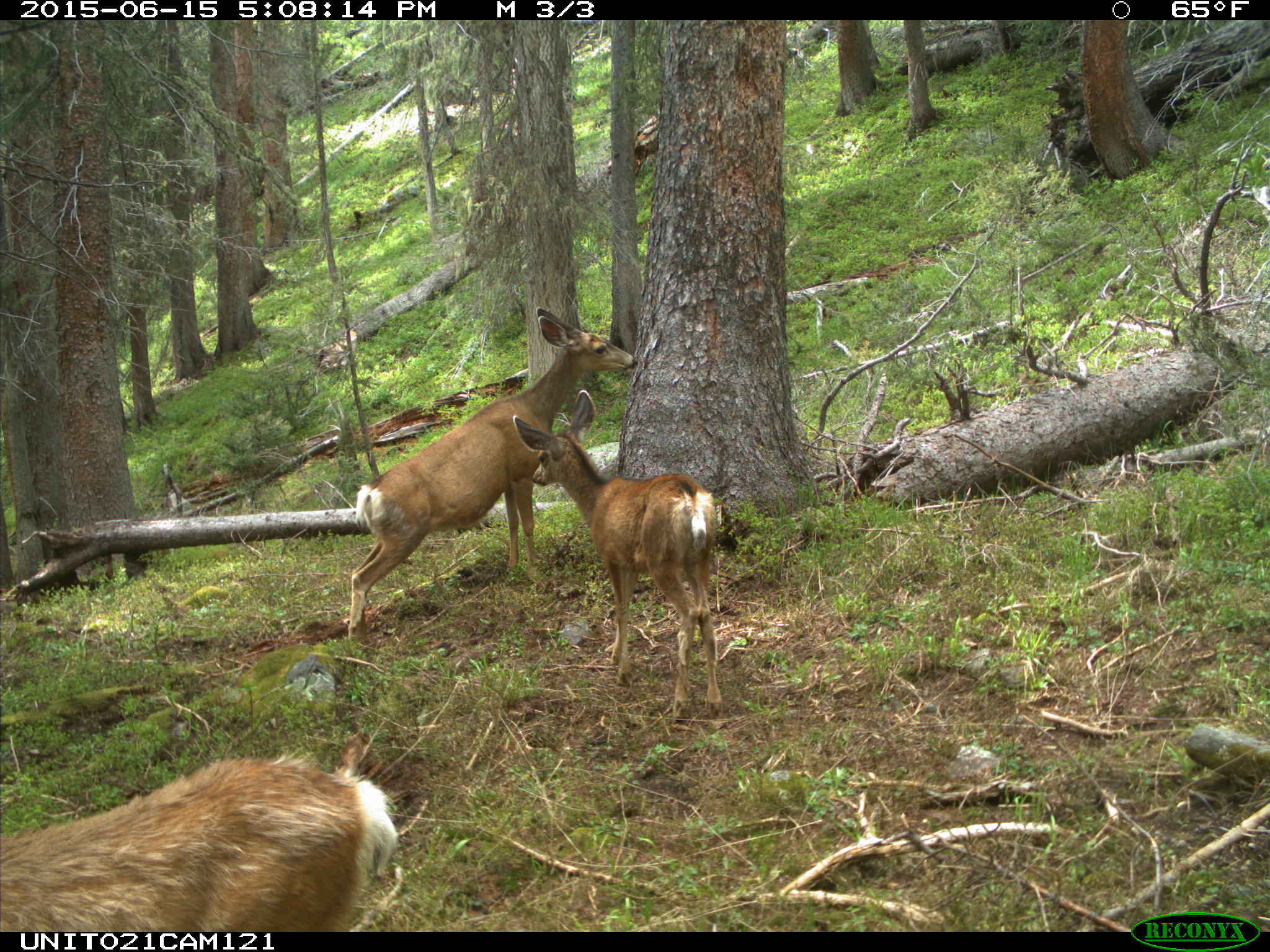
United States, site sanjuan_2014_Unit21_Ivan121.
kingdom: Animalia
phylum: Chordata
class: Mammalia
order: Artiodactyla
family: Cervidae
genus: Odocoileus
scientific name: Odocoileus hemionus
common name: mule deer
Odocoileus hemionus (mule deer).